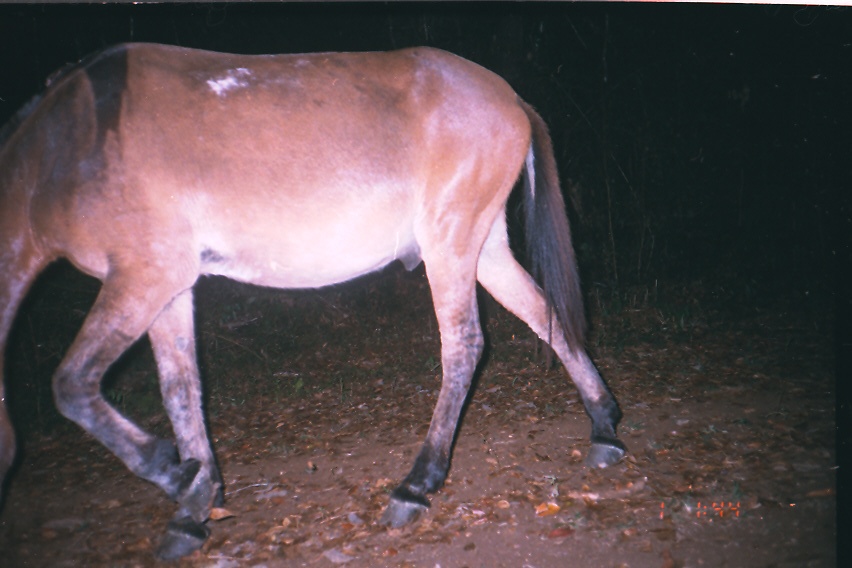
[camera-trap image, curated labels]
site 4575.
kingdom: Animalia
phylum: Chordata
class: Mammalia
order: Perissodactyla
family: Equidae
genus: Equus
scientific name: Equus ferus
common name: wild horse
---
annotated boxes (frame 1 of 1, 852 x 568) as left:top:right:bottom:
equus ferus: 0:39:629:561